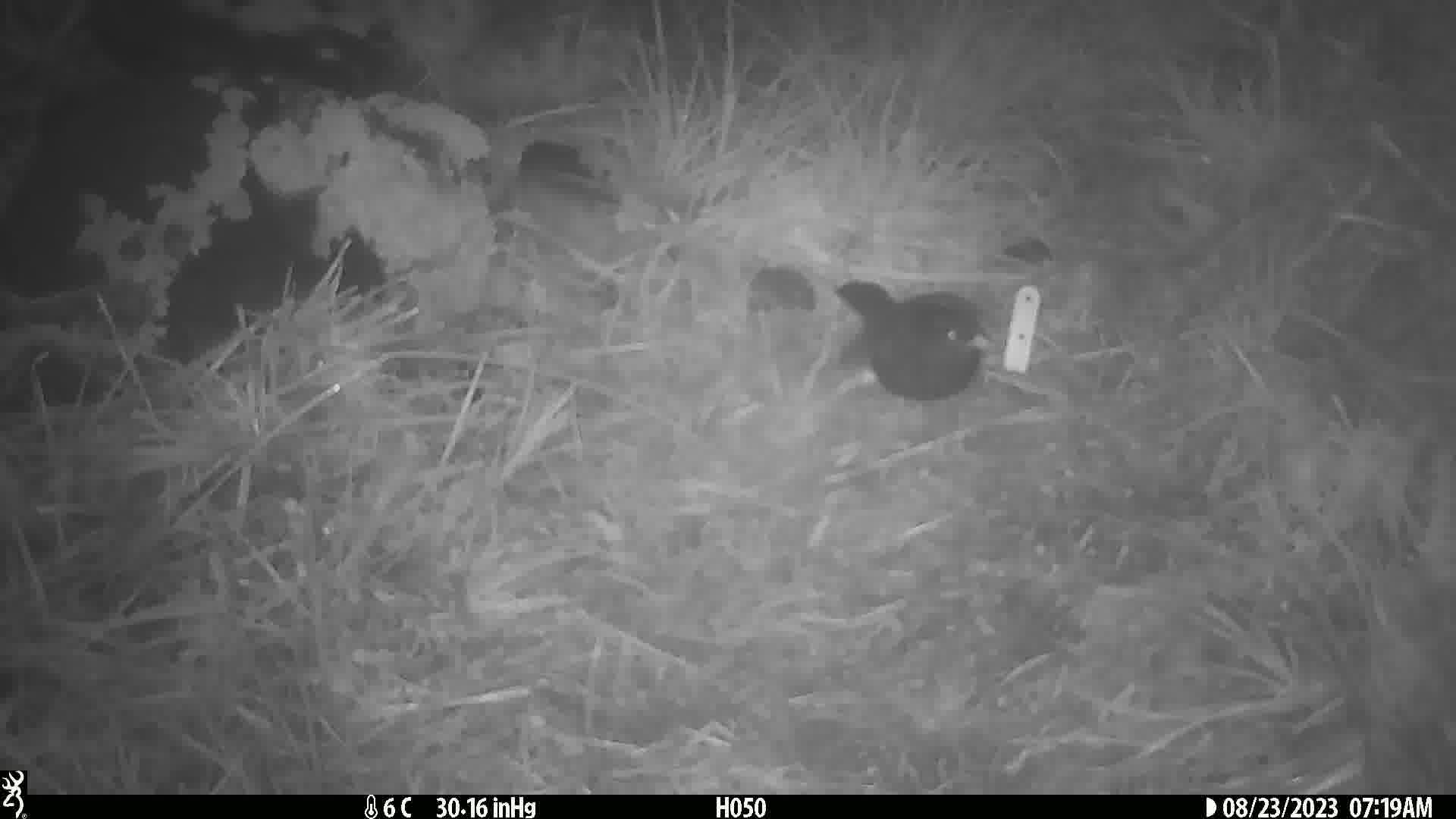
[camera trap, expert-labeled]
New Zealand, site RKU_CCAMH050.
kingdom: Animalia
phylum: Chordata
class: Aves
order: Passeriformes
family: Turdidae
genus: Turdus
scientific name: Turdus merula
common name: eurasian blackbird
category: blackbird